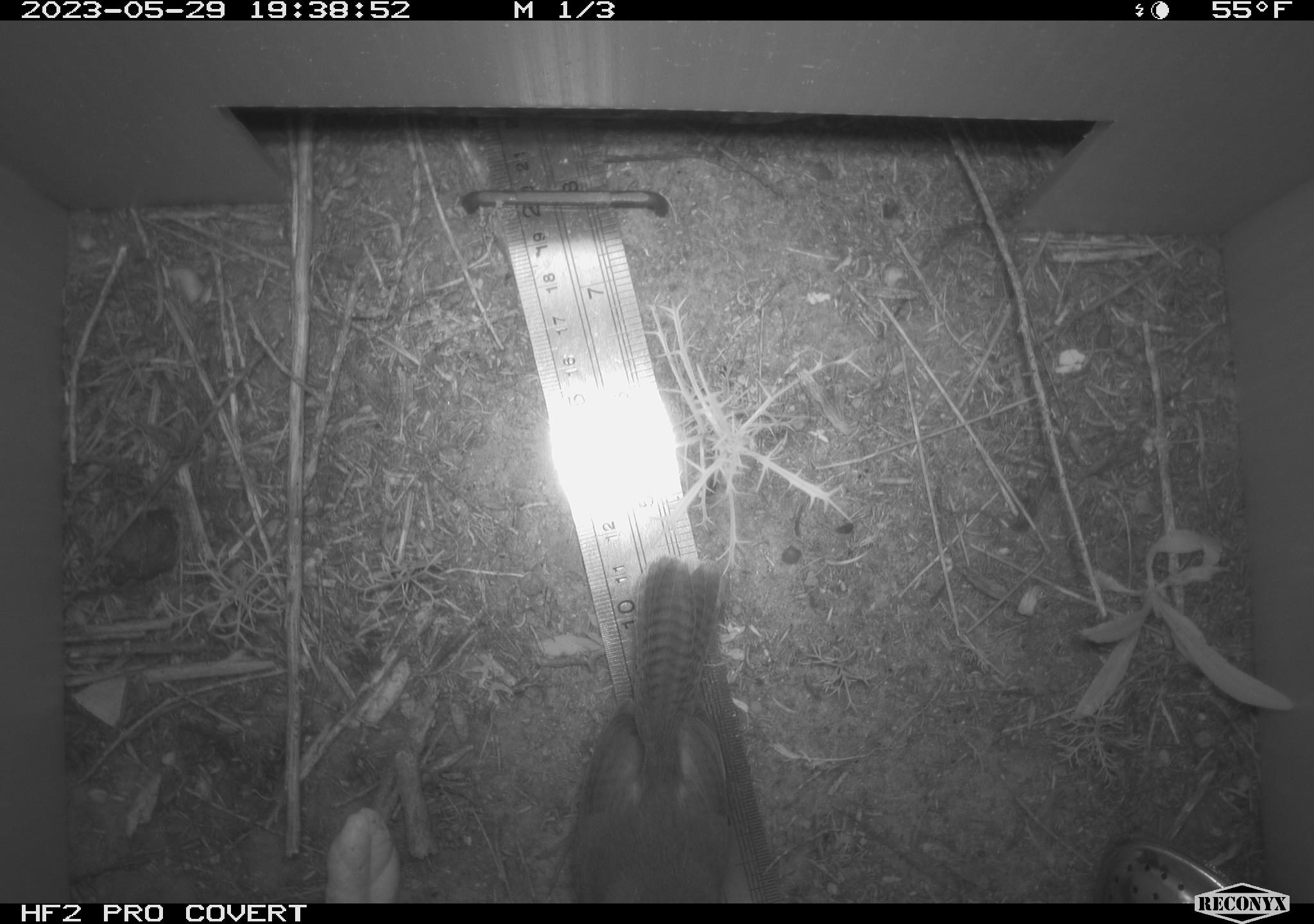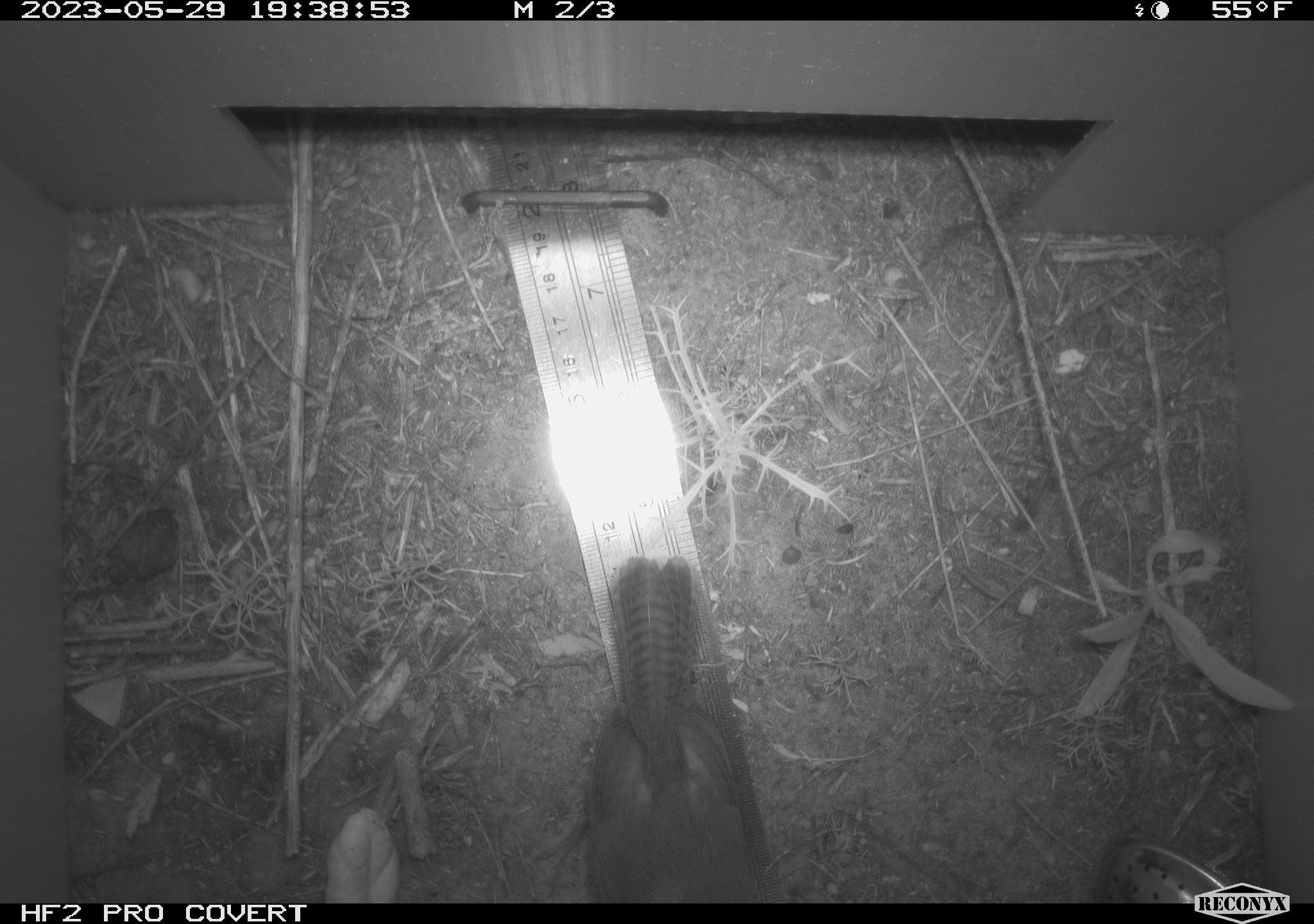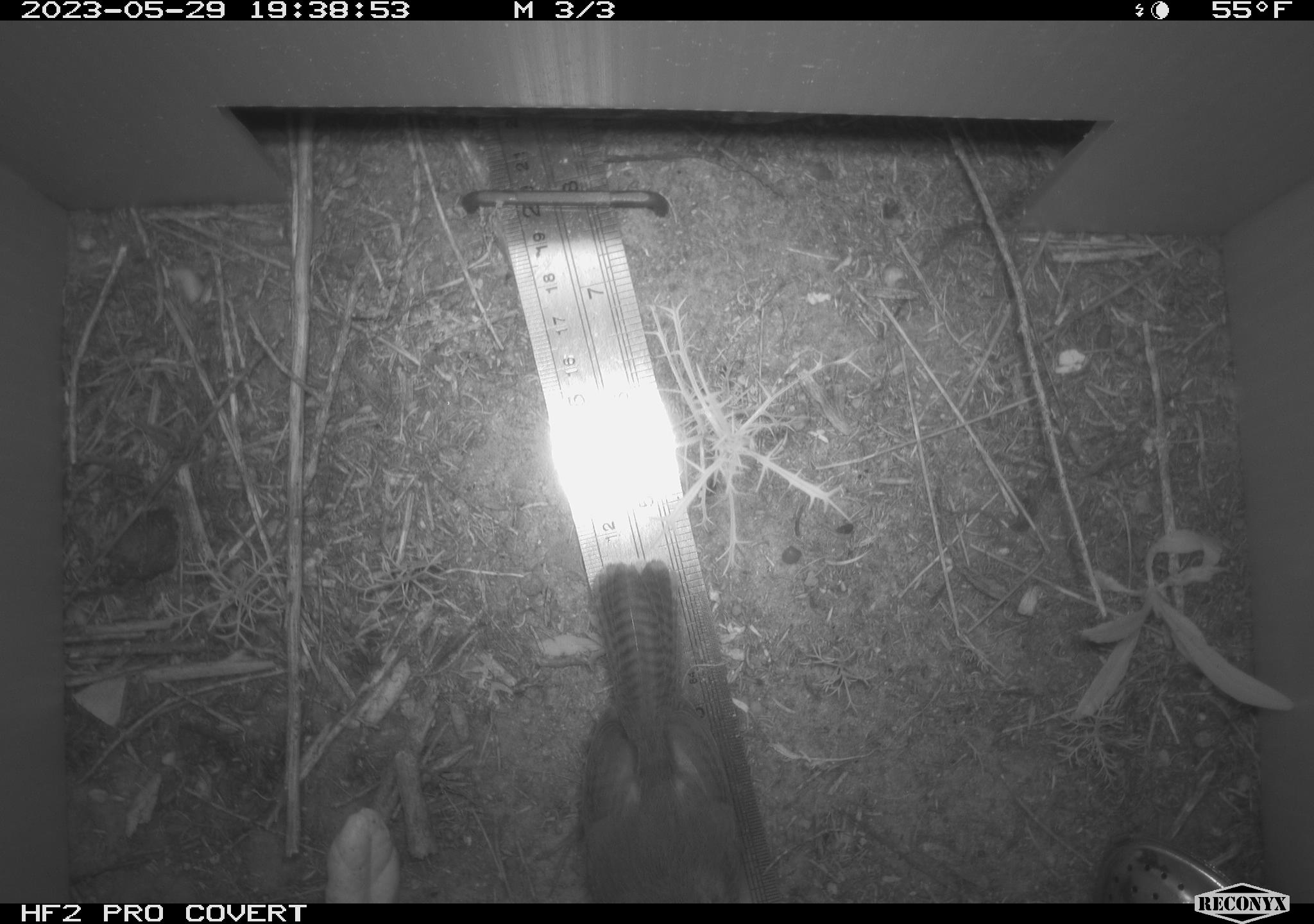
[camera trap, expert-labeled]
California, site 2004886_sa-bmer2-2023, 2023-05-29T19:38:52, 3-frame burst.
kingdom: Animalia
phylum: Chordata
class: Aves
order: Passeriformes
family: Troglodytidae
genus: Thryomanes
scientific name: Thryomanes bewickii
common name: bewick's wren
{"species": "bewick's wren (Thryomanes bewickii)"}